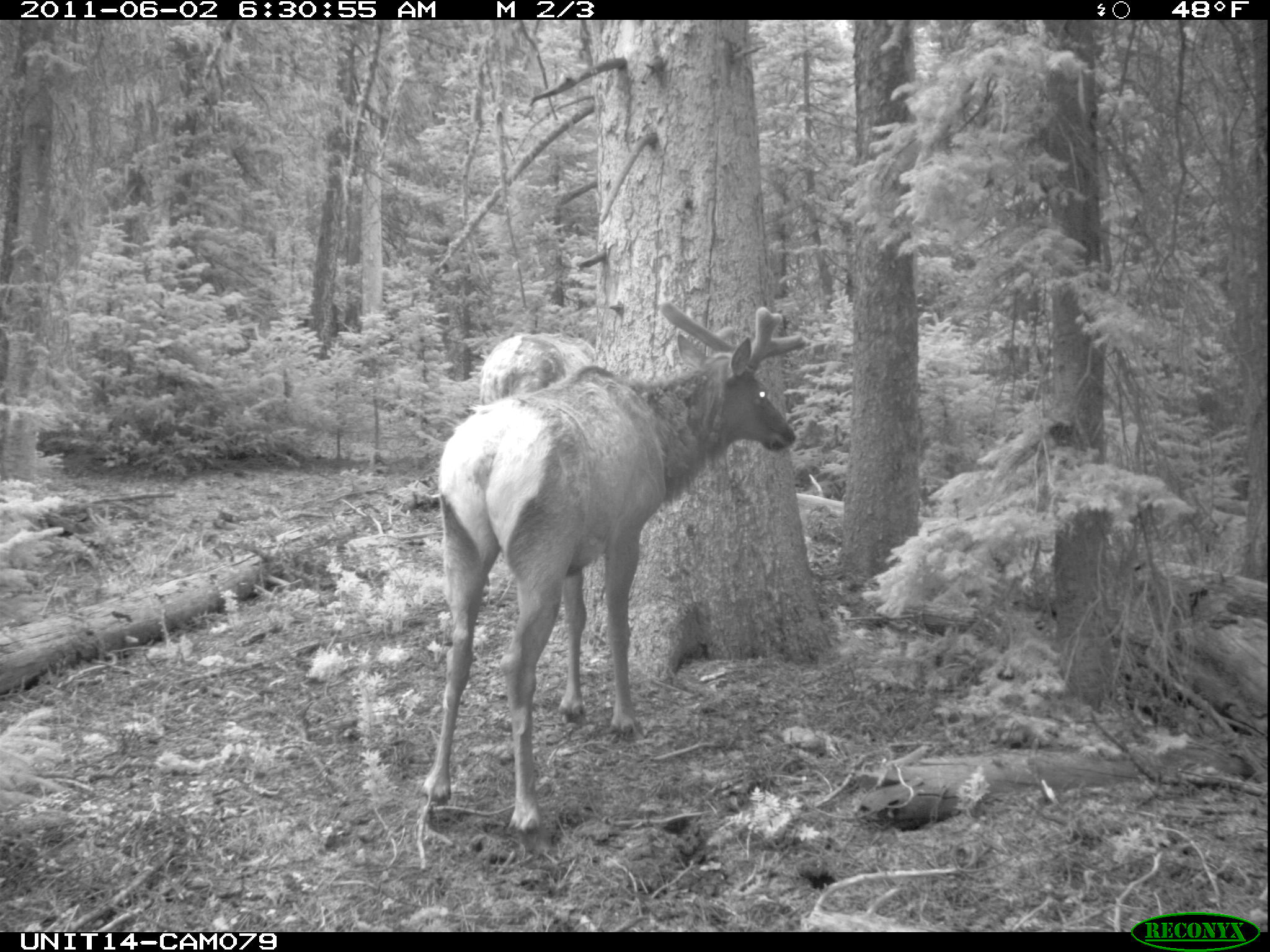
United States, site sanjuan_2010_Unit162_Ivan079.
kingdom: Animalia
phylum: Chordata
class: Mammalia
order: Artiodactyla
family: Cervidae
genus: Cervus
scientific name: Cervus elaphus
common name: red deer